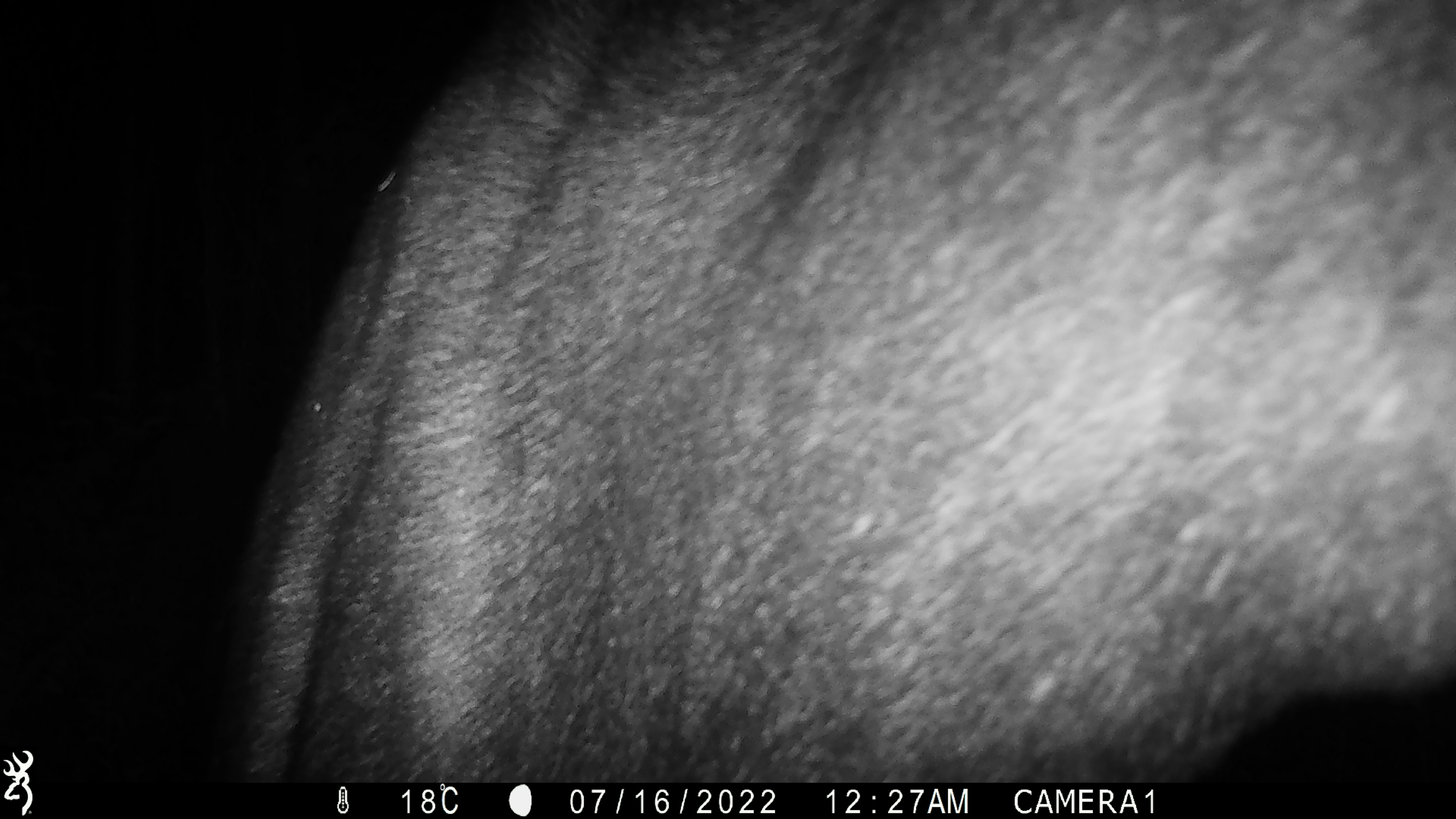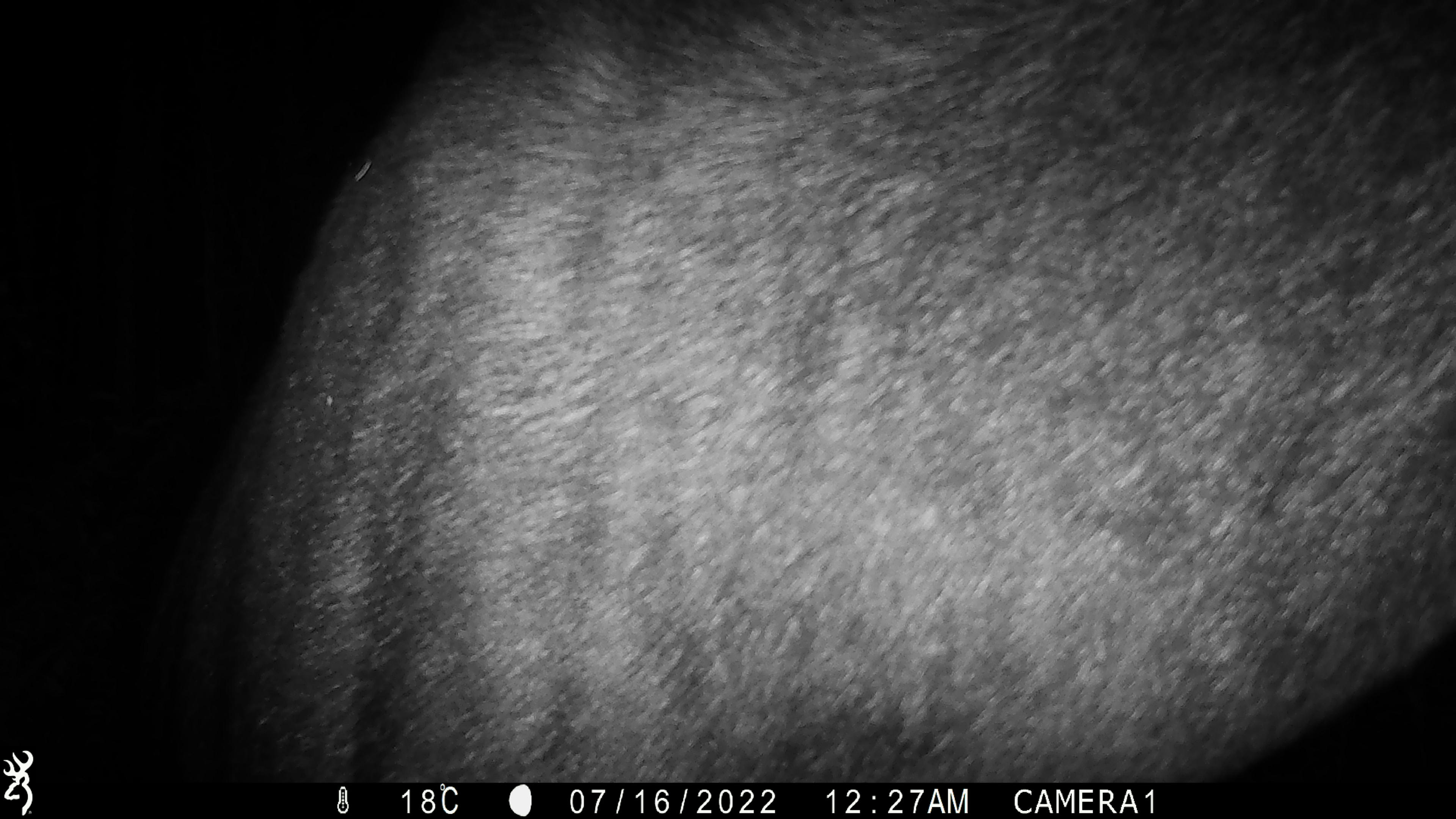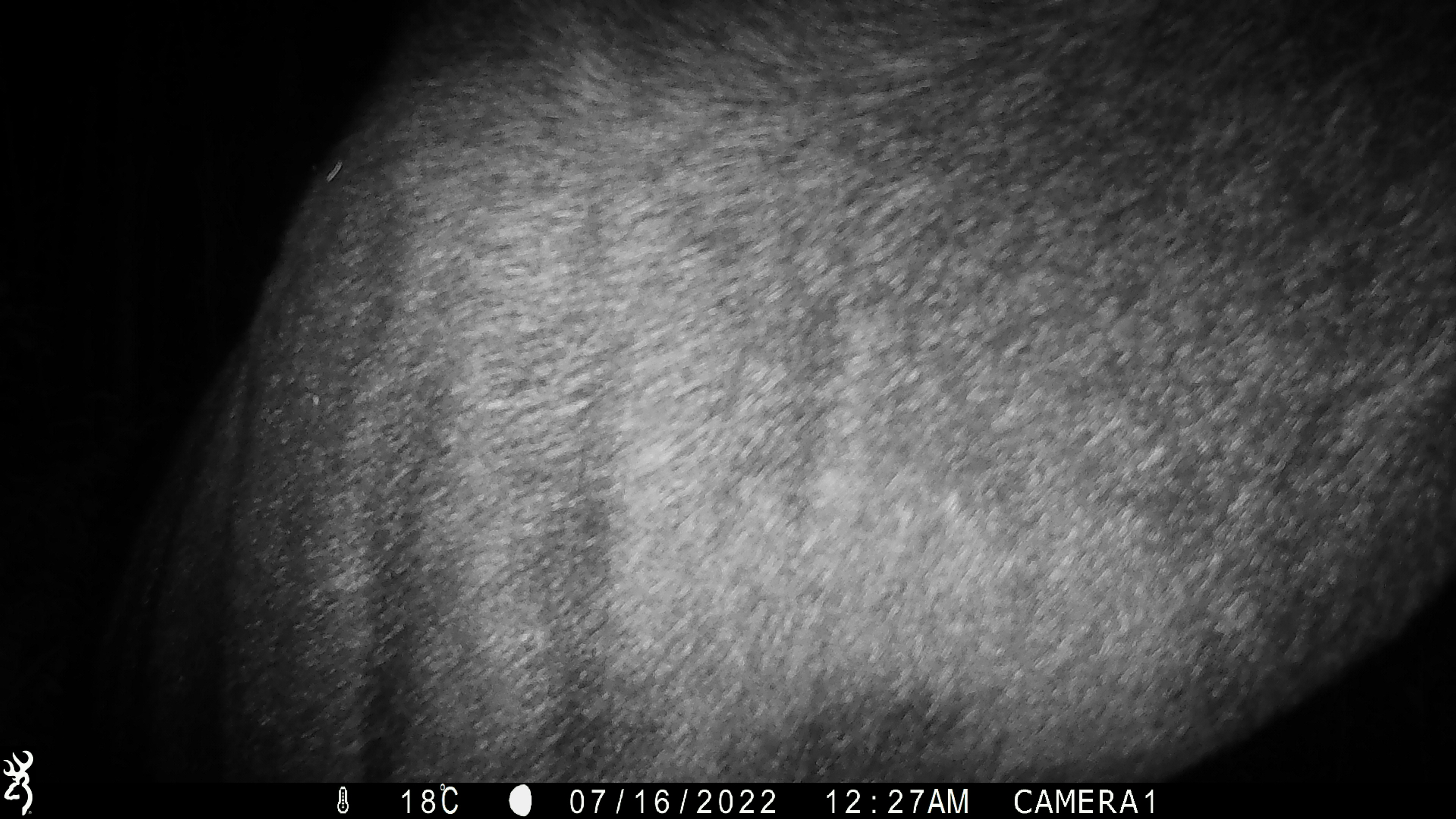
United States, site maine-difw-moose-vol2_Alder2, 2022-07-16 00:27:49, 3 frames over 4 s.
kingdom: Animalia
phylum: Chordata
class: Mammalia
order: Artiodactyla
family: Cervidae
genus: Alces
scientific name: Alces alces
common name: moose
Moose (Alces alces).